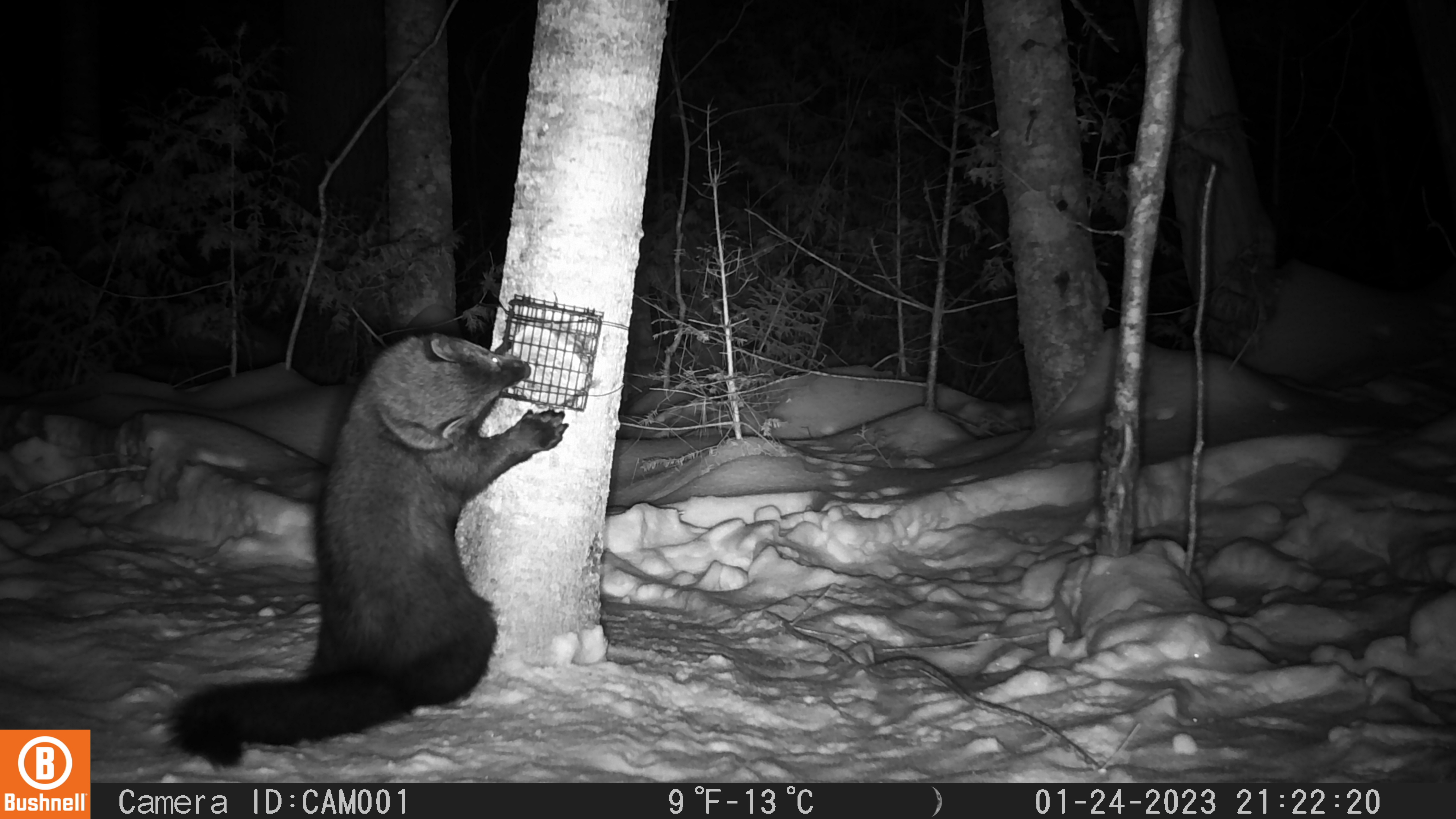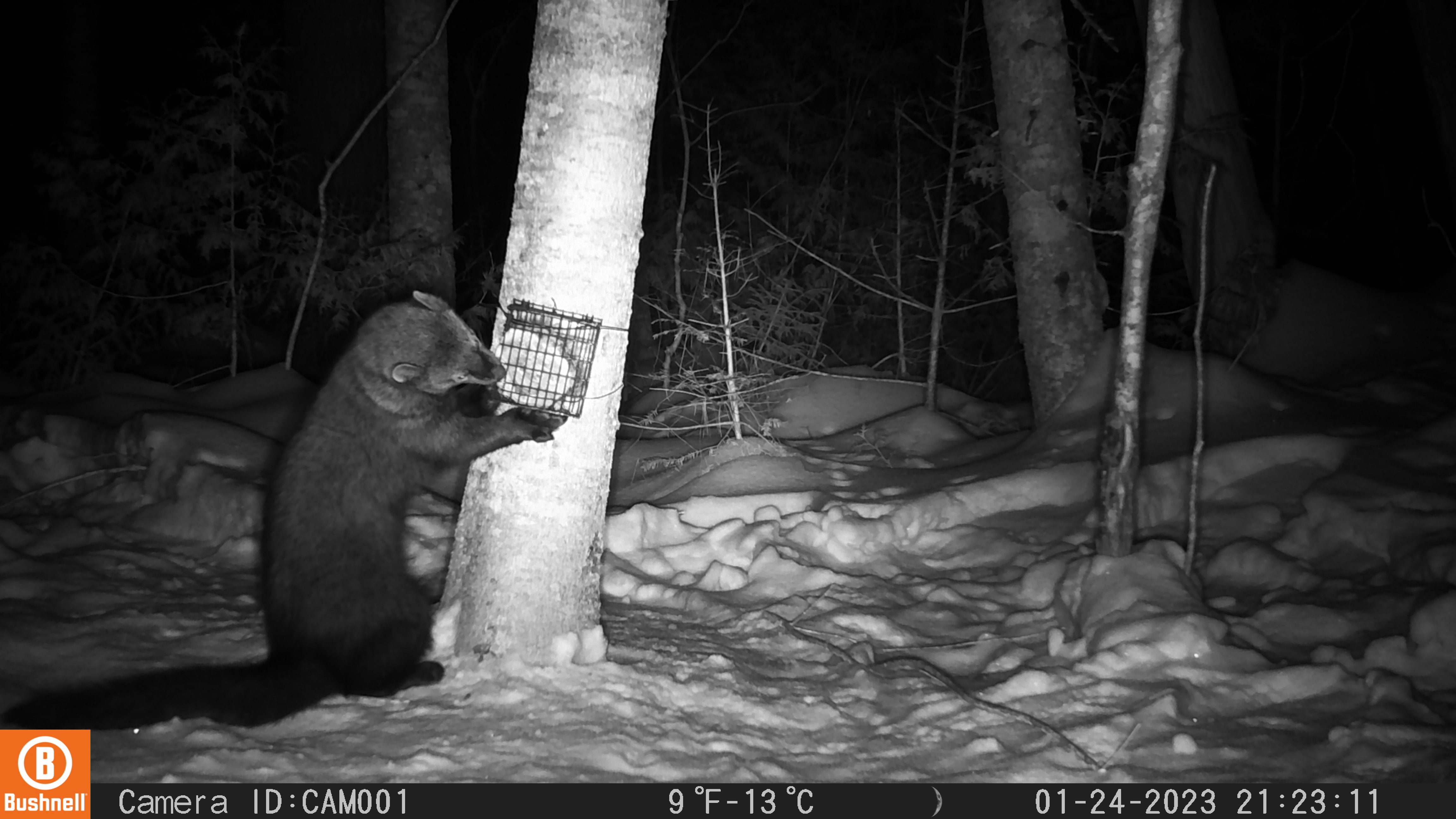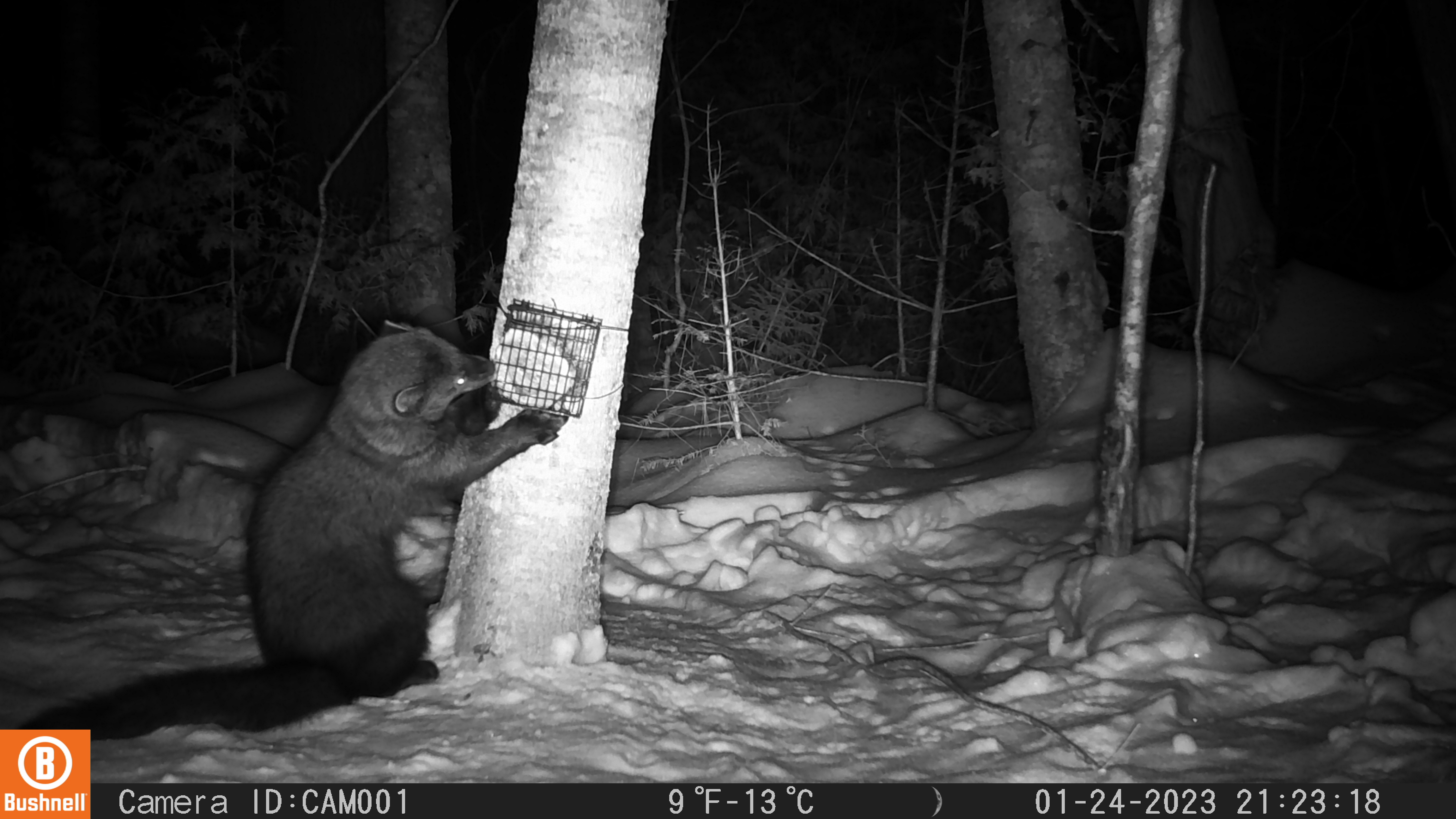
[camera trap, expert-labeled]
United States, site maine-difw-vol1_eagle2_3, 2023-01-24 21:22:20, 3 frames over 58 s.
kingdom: Animalia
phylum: Chordata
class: Mammalia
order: Carnivora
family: Mustelidae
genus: Pekania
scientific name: Pekania pennanti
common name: fisher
Fisher (Pekania pennanti).